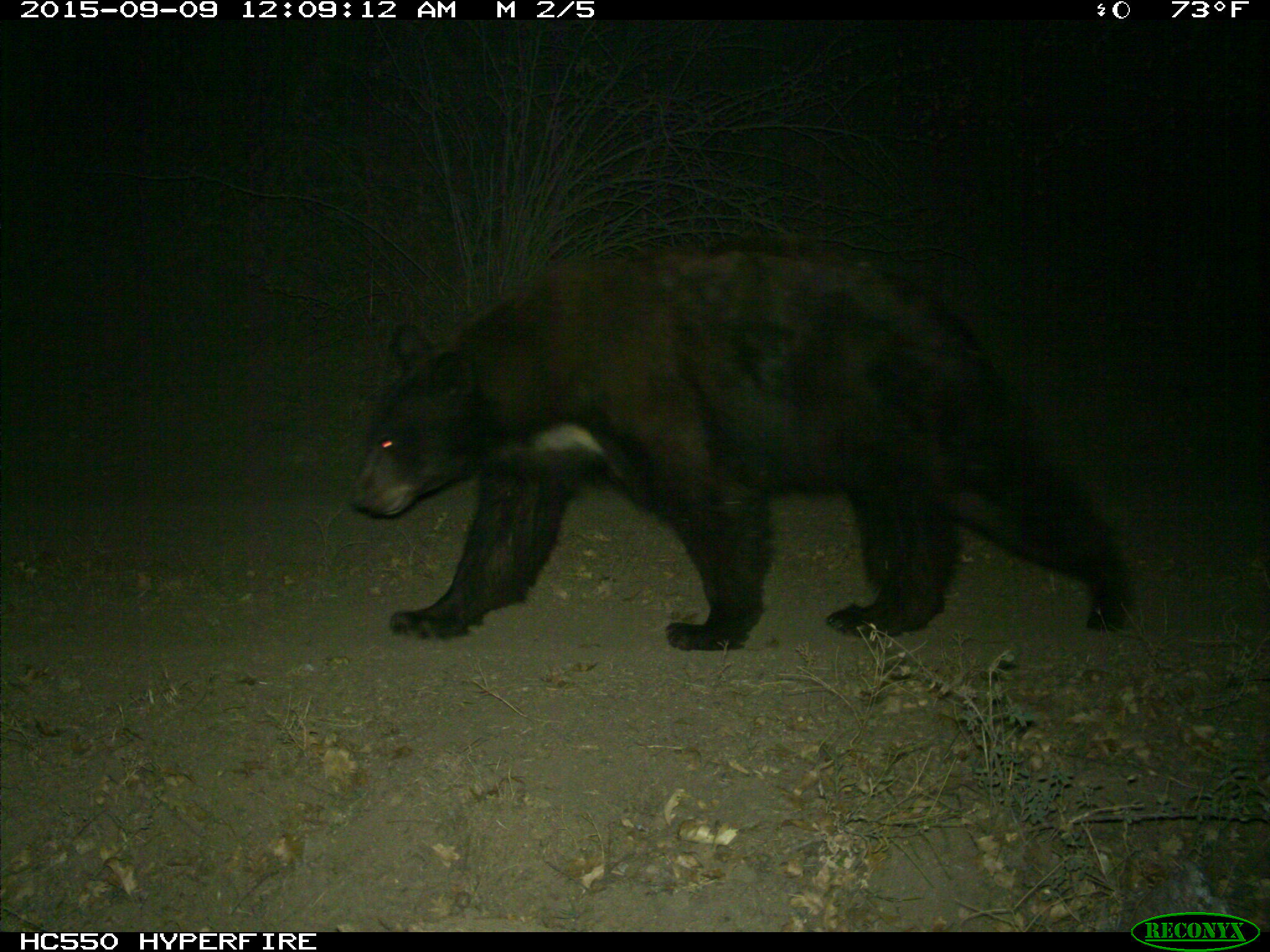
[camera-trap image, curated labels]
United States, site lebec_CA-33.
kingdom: Animalia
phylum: Chordata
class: Mammalia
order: Carnivora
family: Ursidae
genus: Ursus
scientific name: Ursus americanus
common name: american black bear